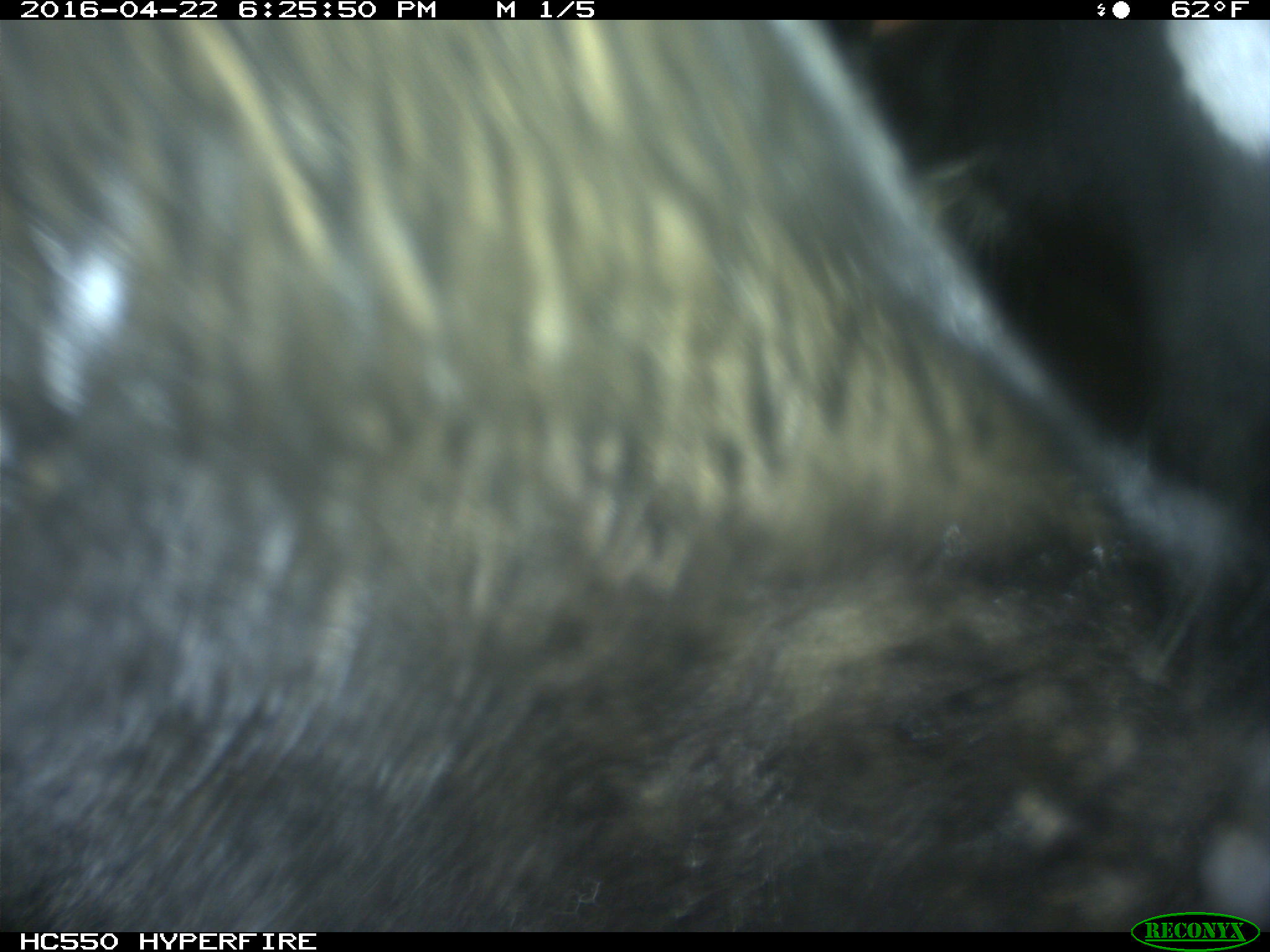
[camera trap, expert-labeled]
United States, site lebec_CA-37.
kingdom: Animalia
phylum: Chordata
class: Mammalia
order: Artiodactyla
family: Bovidae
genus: Bos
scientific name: Bos taurus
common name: domestic cow